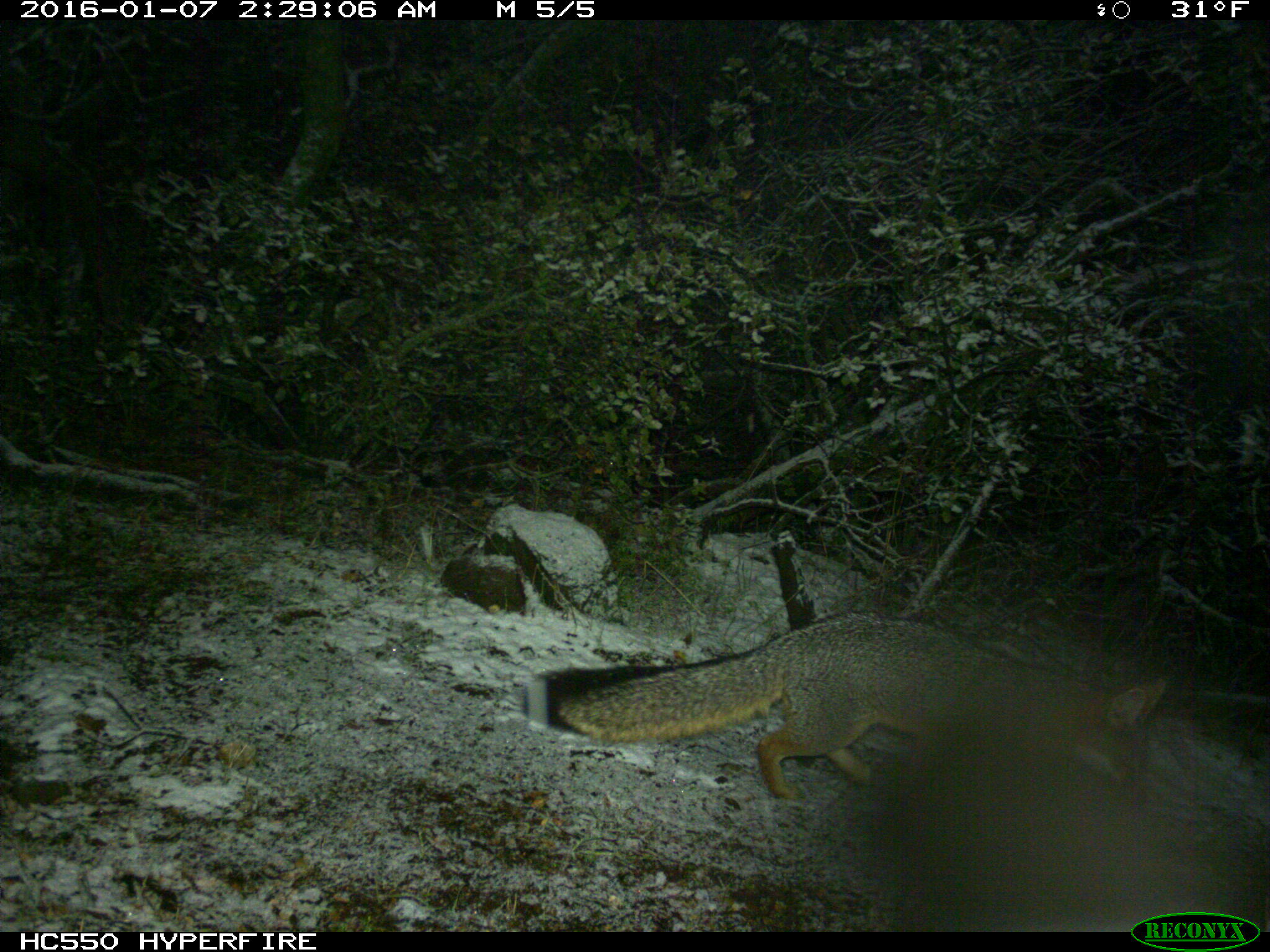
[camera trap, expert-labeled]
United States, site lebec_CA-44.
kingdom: Animalia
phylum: Chordata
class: Mammalia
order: Carnivora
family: Canidae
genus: Urocyon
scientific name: Urocyon cinereoargenteus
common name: gray fox